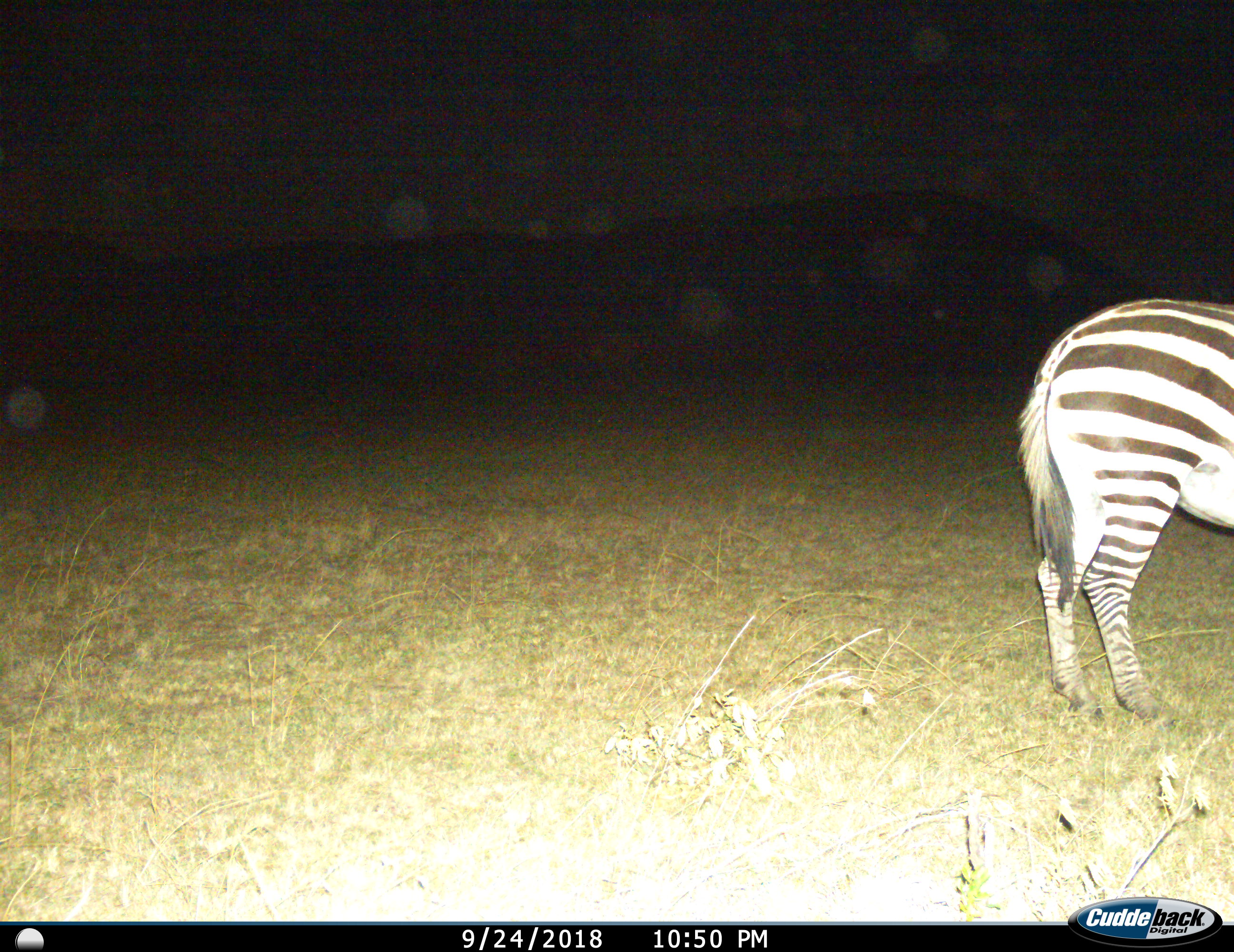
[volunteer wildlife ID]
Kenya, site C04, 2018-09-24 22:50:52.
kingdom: Animalia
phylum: Chordata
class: Mammalia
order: Perissodactyla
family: Equidae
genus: Equus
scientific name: Equus quagga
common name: plains zebra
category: zebra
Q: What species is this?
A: Zebra (plains zebra) (Equus quagga).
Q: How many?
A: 1.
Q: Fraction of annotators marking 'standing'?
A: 80%.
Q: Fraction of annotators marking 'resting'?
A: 0%.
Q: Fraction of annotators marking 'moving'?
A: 20%.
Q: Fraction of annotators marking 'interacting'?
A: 0%.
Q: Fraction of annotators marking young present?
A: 0%.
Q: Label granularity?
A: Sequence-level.